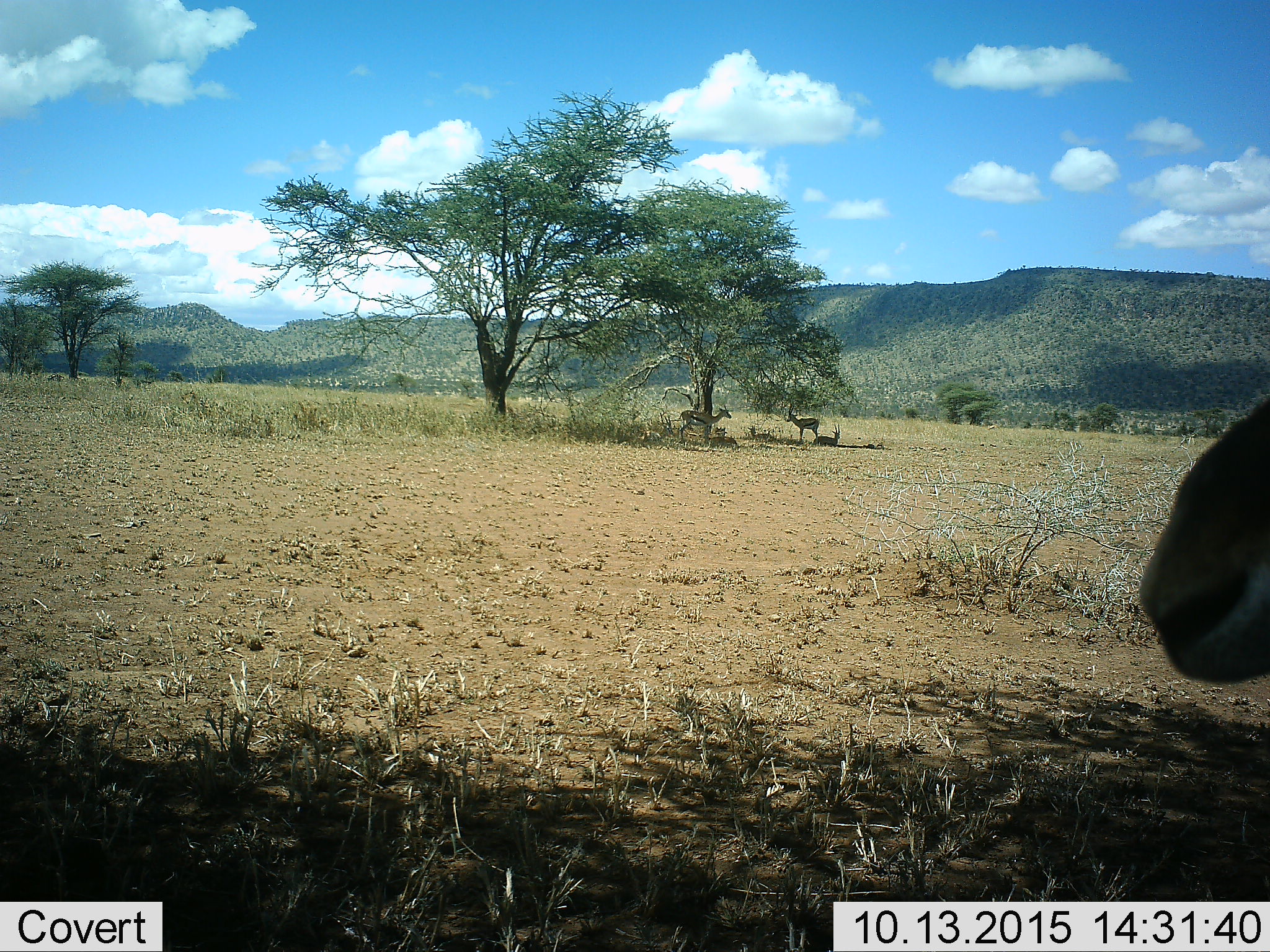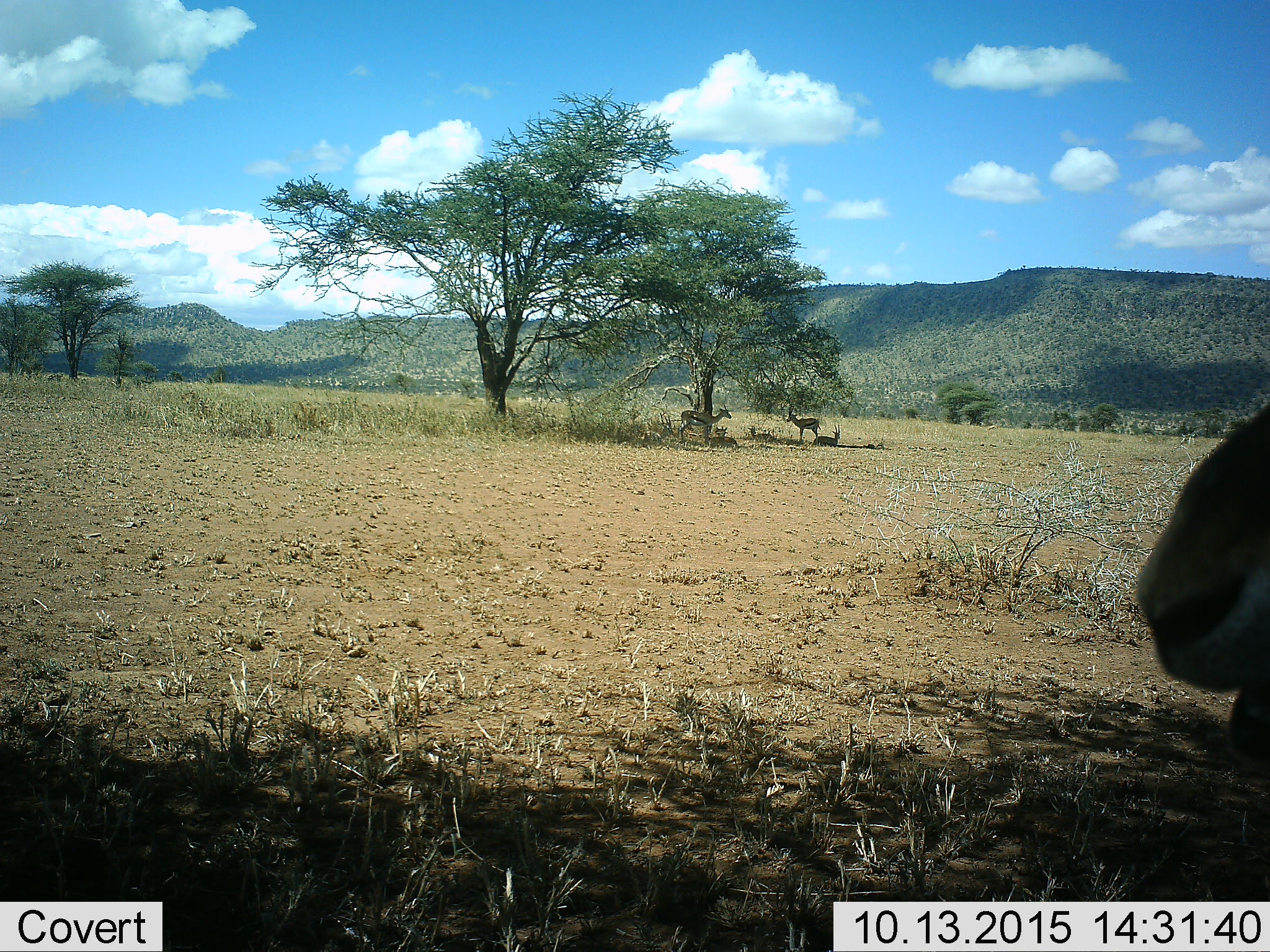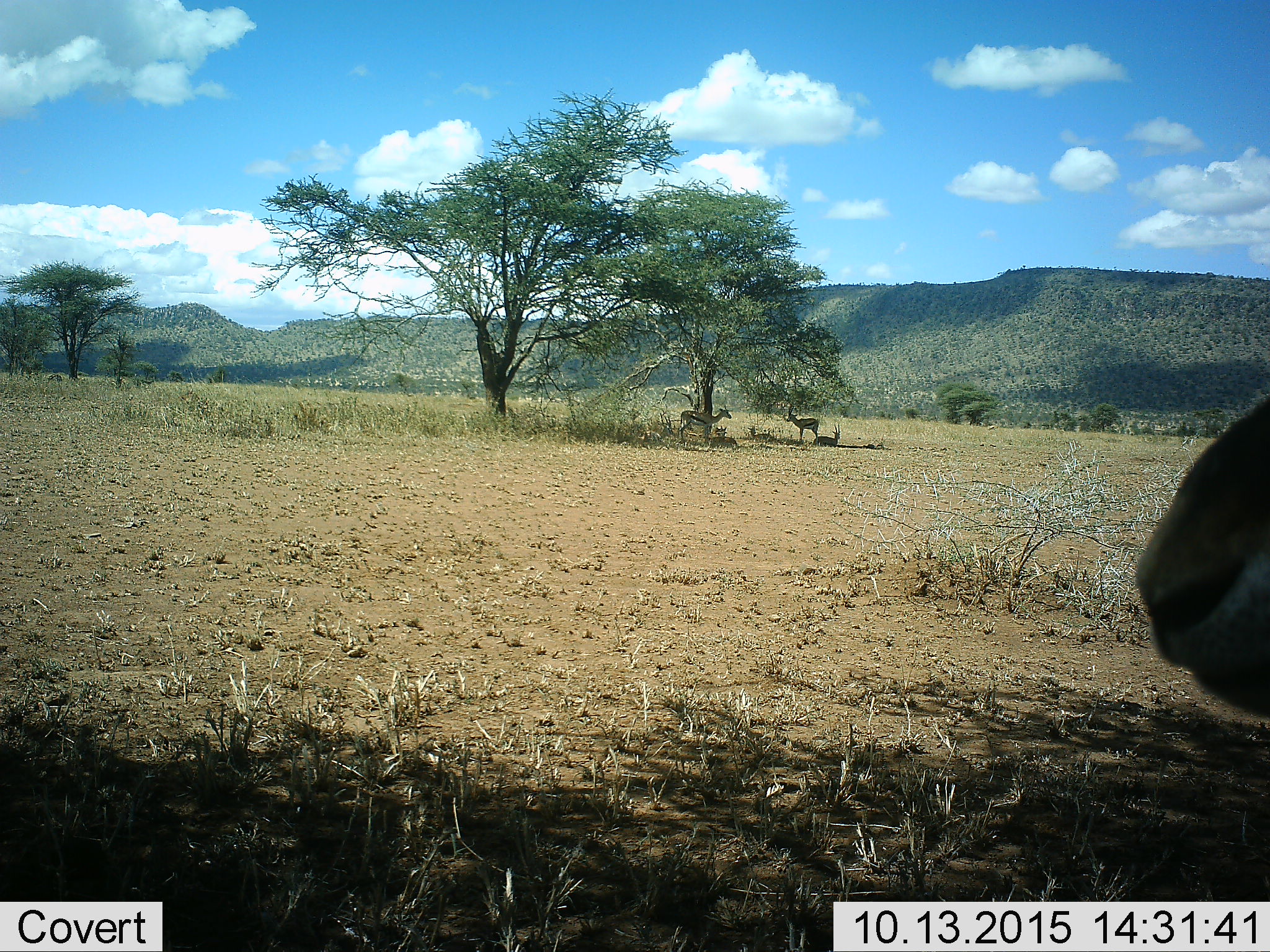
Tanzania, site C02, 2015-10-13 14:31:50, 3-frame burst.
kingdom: Animalia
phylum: Chordata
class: Mammalia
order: Artiodactyla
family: Bovidae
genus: Eudorcas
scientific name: Eudorcas thomsonii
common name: thomson's gazelle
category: gazellethomsons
Gazellethomsons (thomson's gazelle) (Eudorcas thomsonii), count 5. Behavior (volunteer vote fractions): standing 79%, resting 74%, moving 11%, interacting 0%. Young present (vote fraction): 21%. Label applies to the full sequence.